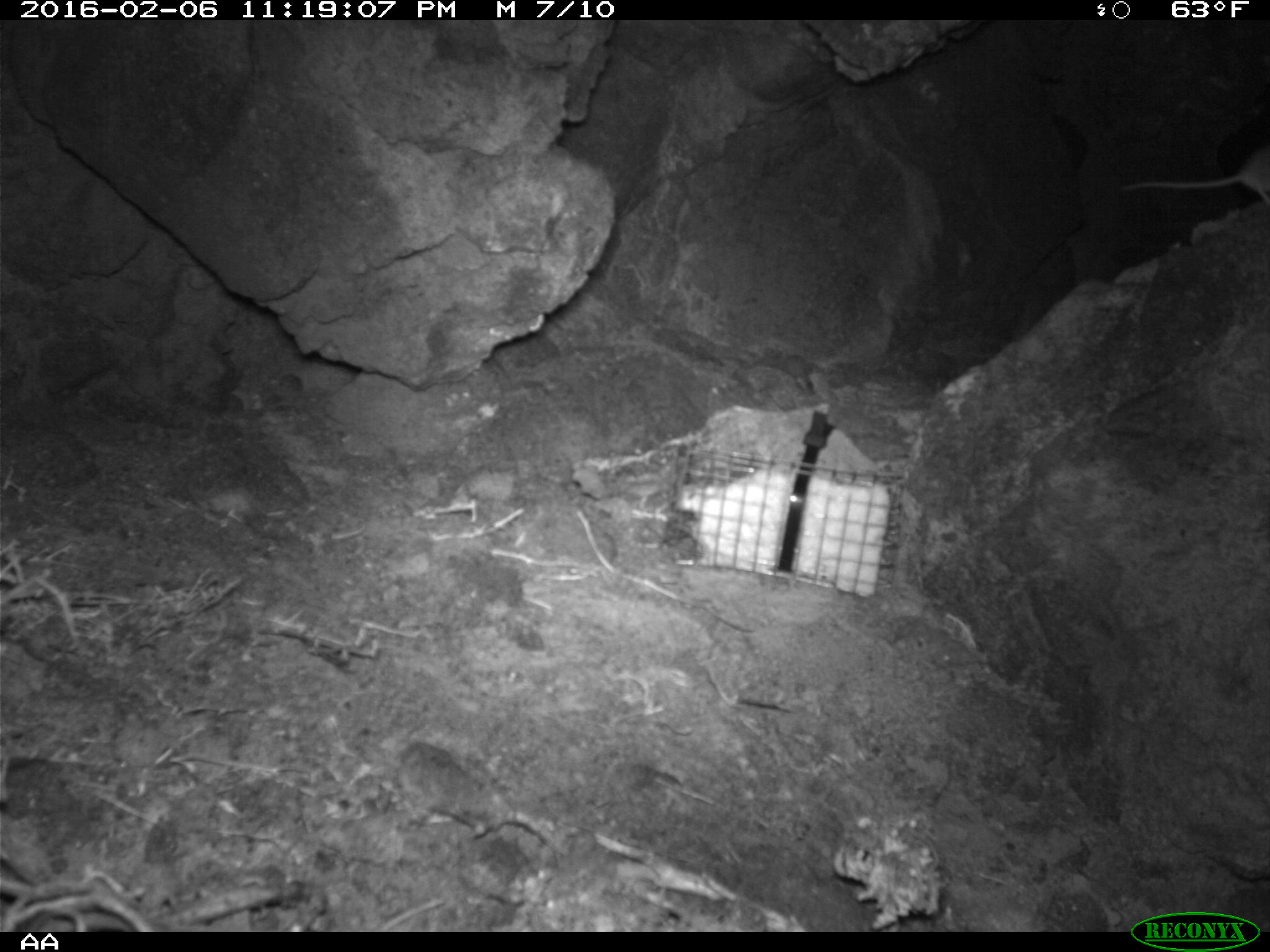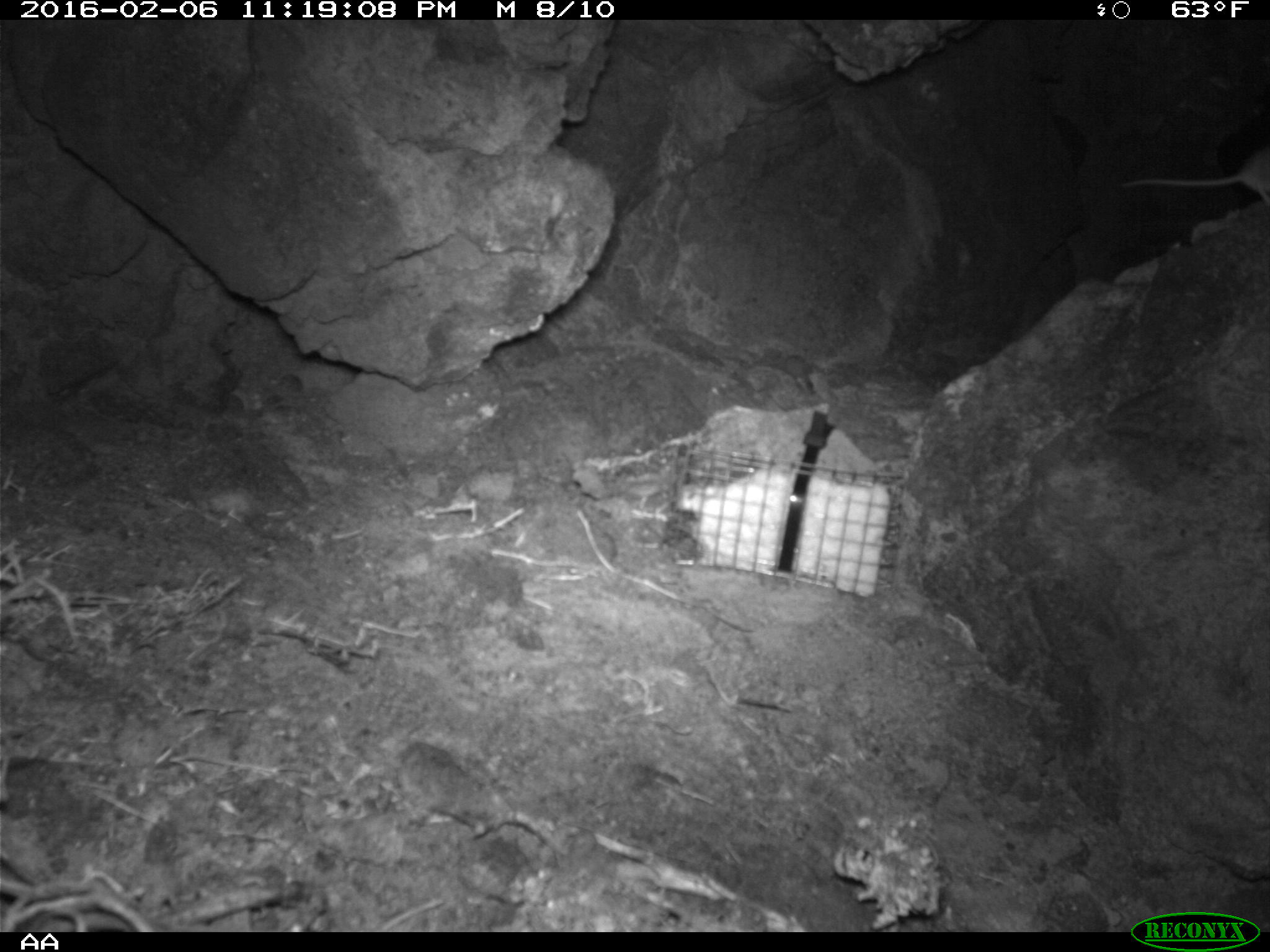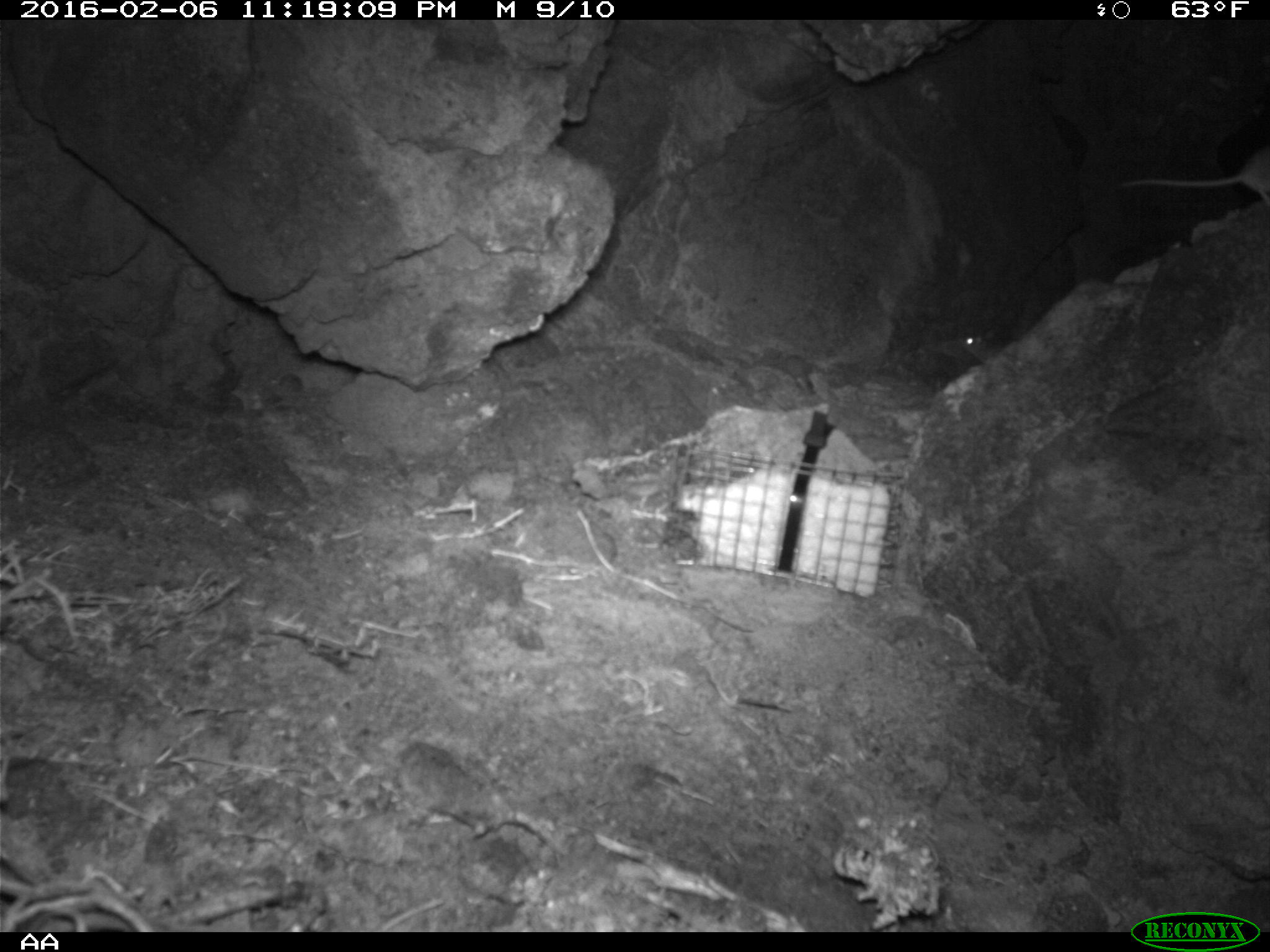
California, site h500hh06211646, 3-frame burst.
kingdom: Animalia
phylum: Chordata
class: Mammalia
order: Rodentia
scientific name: Rodentia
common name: rodent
Rodent (Rodentia).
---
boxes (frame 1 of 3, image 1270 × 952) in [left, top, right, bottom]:
rodent: [1117, 149, 1269, 207]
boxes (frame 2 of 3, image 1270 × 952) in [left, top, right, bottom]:
rodent: [1121, 143, 1269, 205]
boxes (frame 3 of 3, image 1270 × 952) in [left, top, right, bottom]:
rodent: [1119, 153, 1269, 203]; [961, 329, 1002, 360]